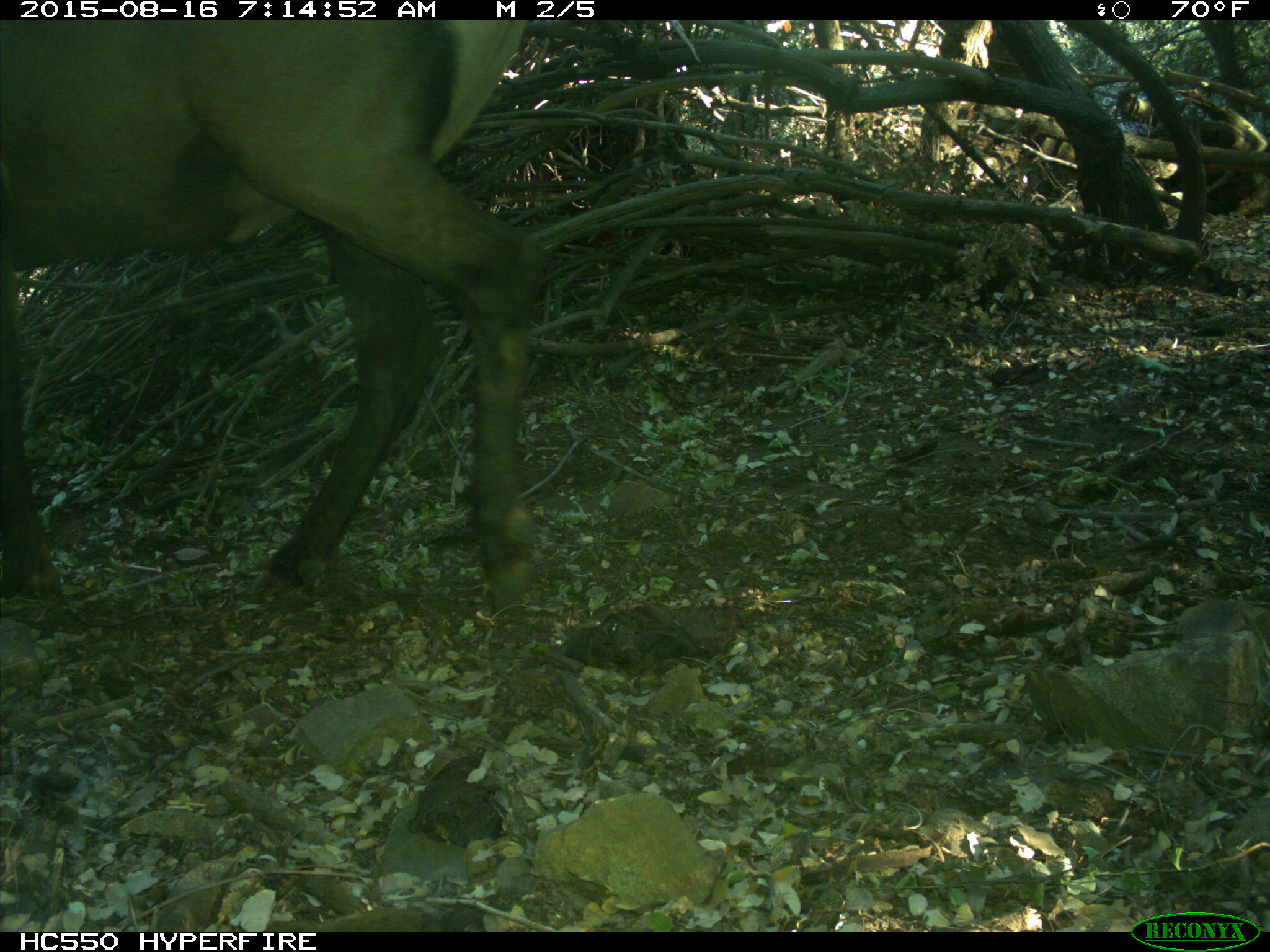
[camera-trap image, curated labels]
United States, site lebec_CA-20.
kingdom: Animalia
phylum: Chordata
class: Mammalia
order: Artiodactyla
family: Cervidae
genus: Cervus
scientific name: Cervus canadensis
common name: elk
Cervus canadensis (elk).